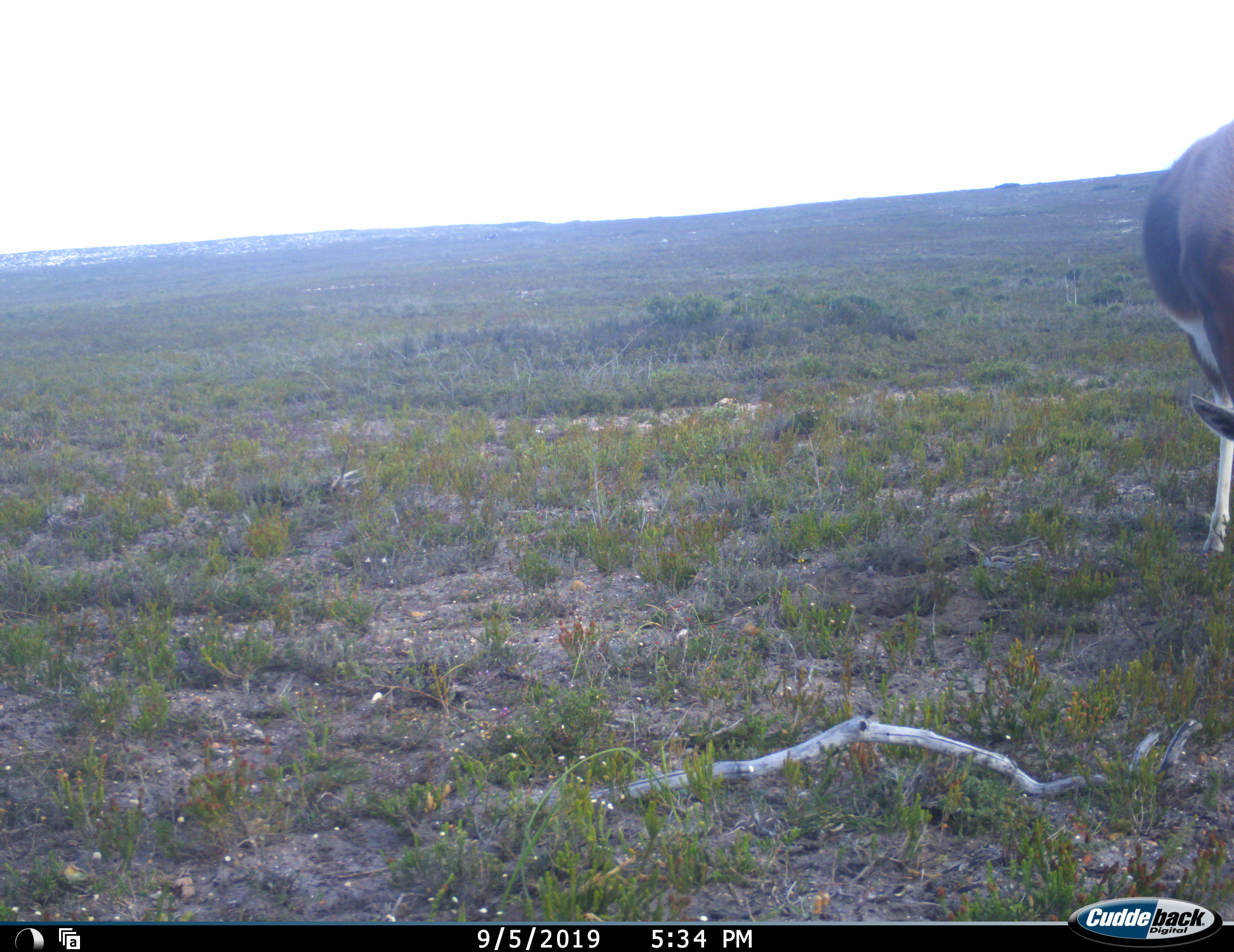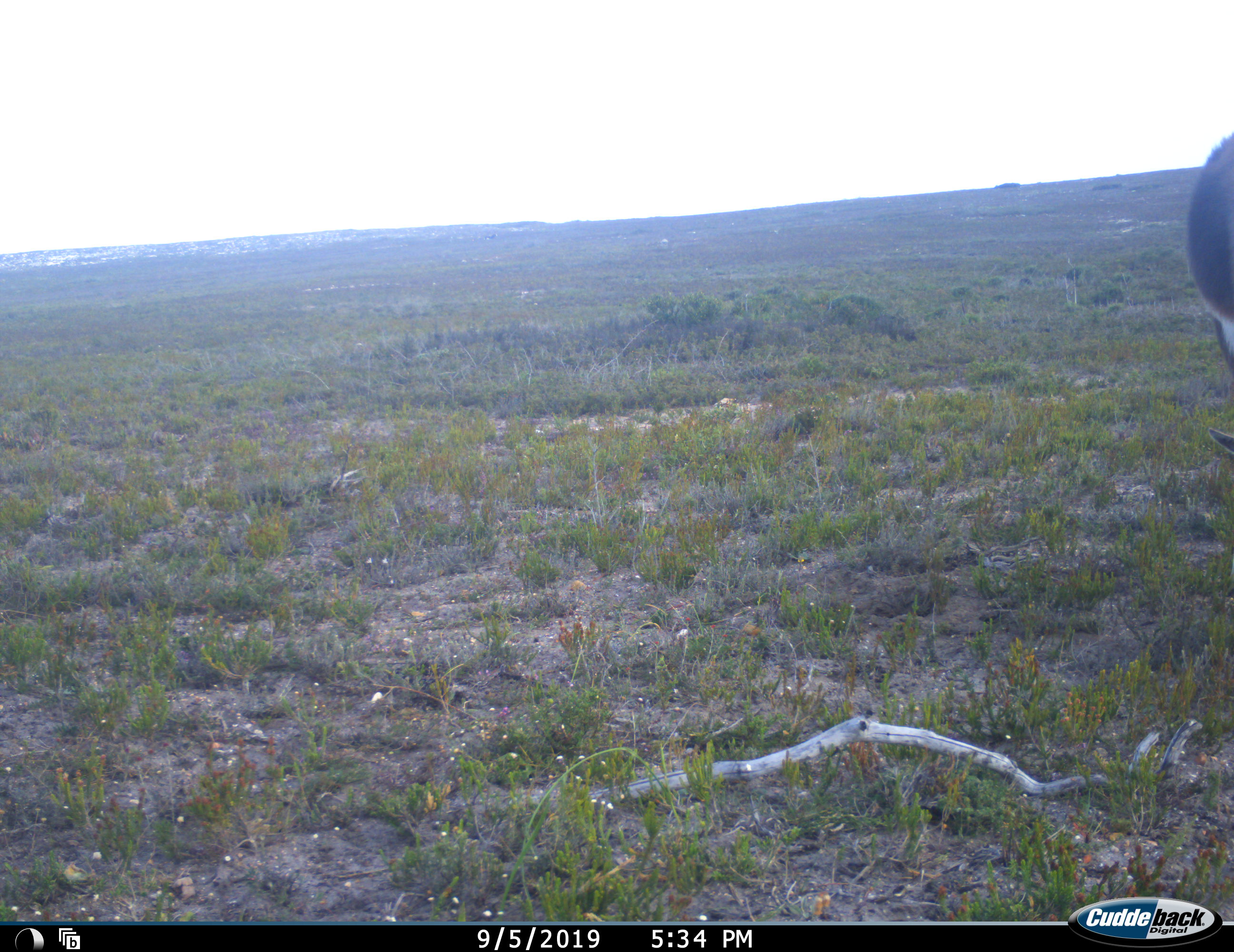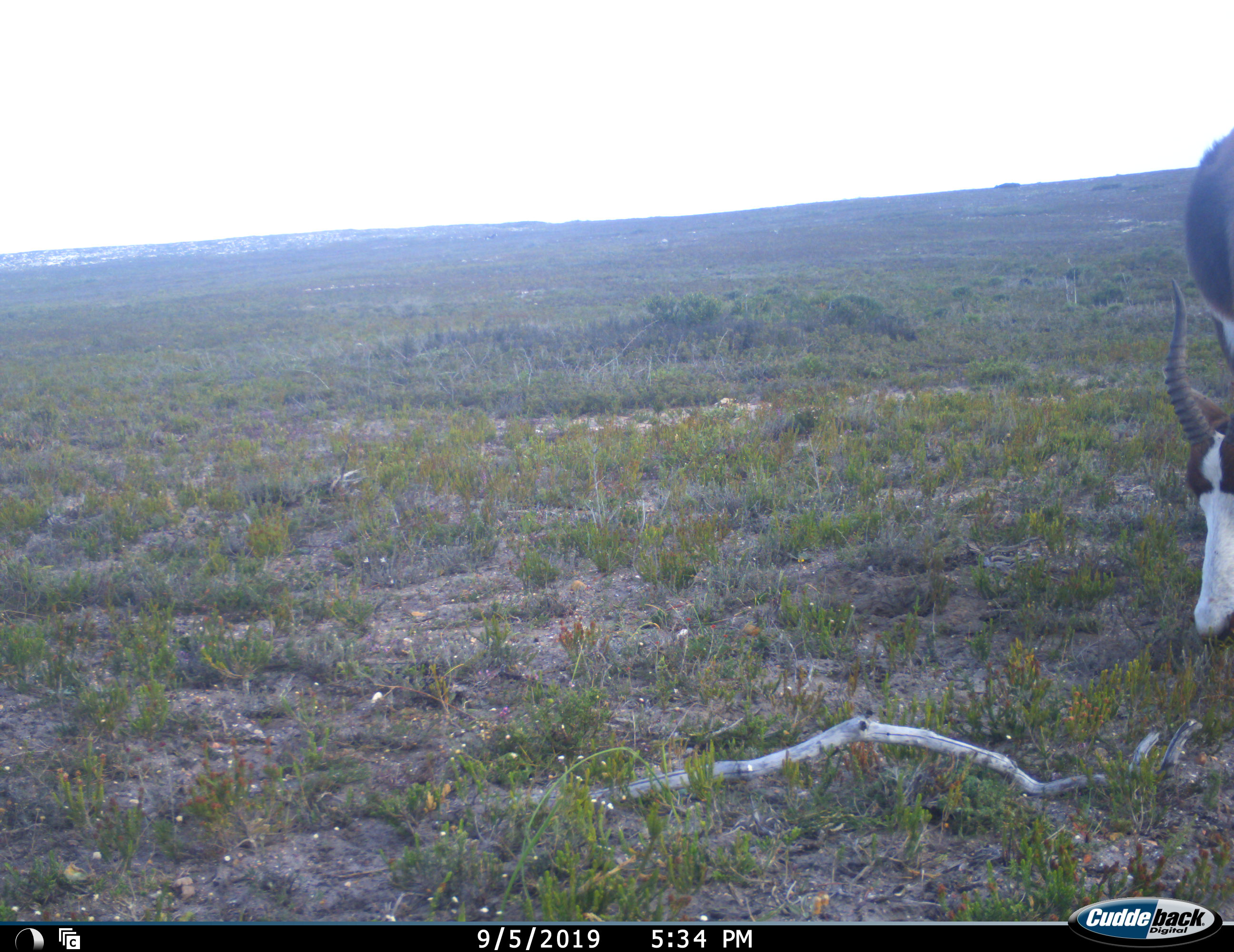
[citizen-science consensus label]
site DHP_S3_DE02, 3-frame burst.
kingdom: Animalia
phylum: Chordata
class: Mammalia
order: Artiodactyla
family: Bovidae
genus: Damaliscus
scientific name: Damaliscus pygargus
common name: bontebok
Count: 1.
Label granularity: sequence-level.